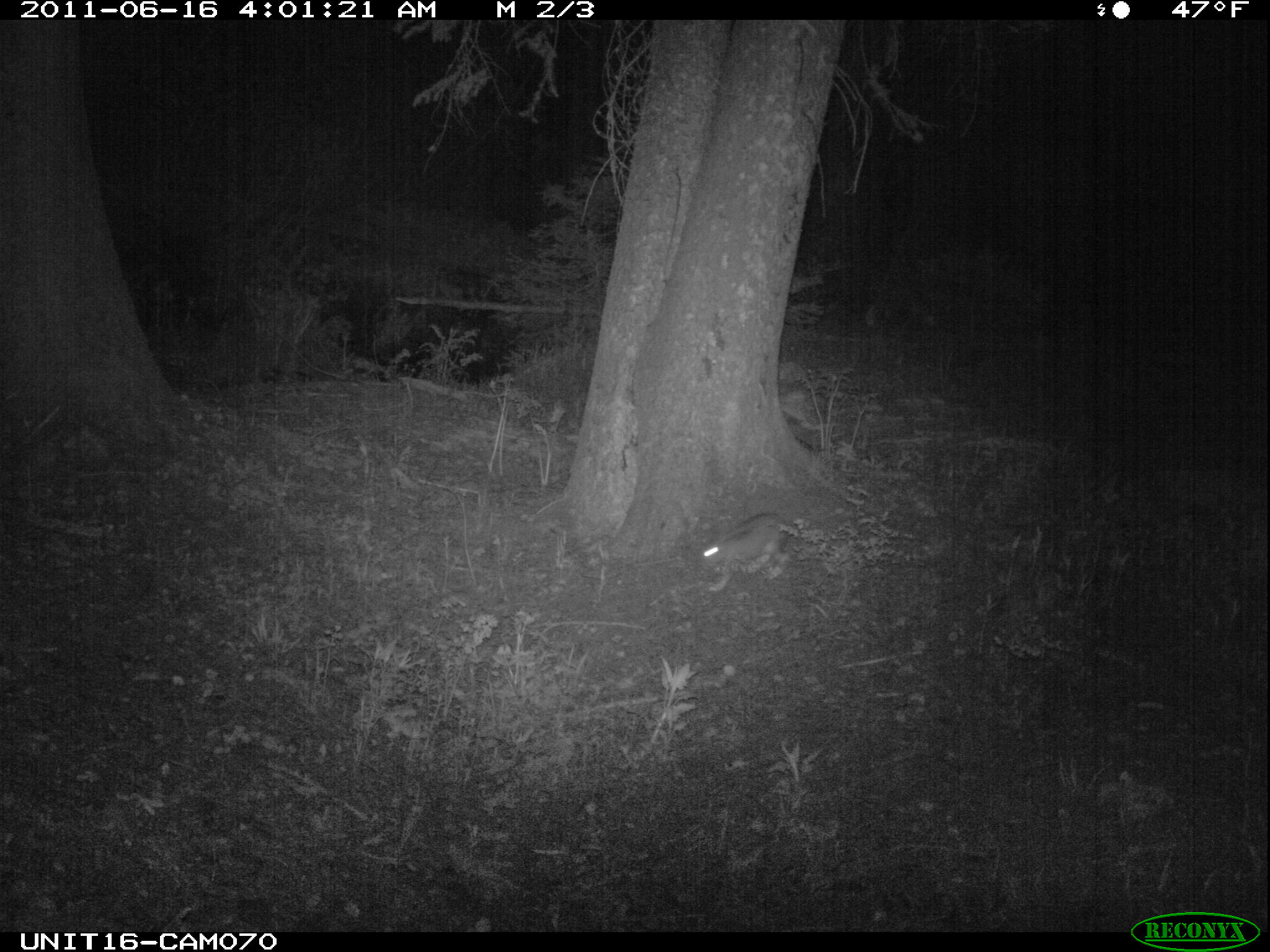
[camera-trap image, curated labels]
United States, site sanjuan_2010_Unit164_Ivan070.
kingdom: Animalia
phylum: Chordata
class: Mammalia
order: Lagomorpha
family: Leporidae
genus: Lepus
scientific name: Lepus americanus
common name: snowshoe hare